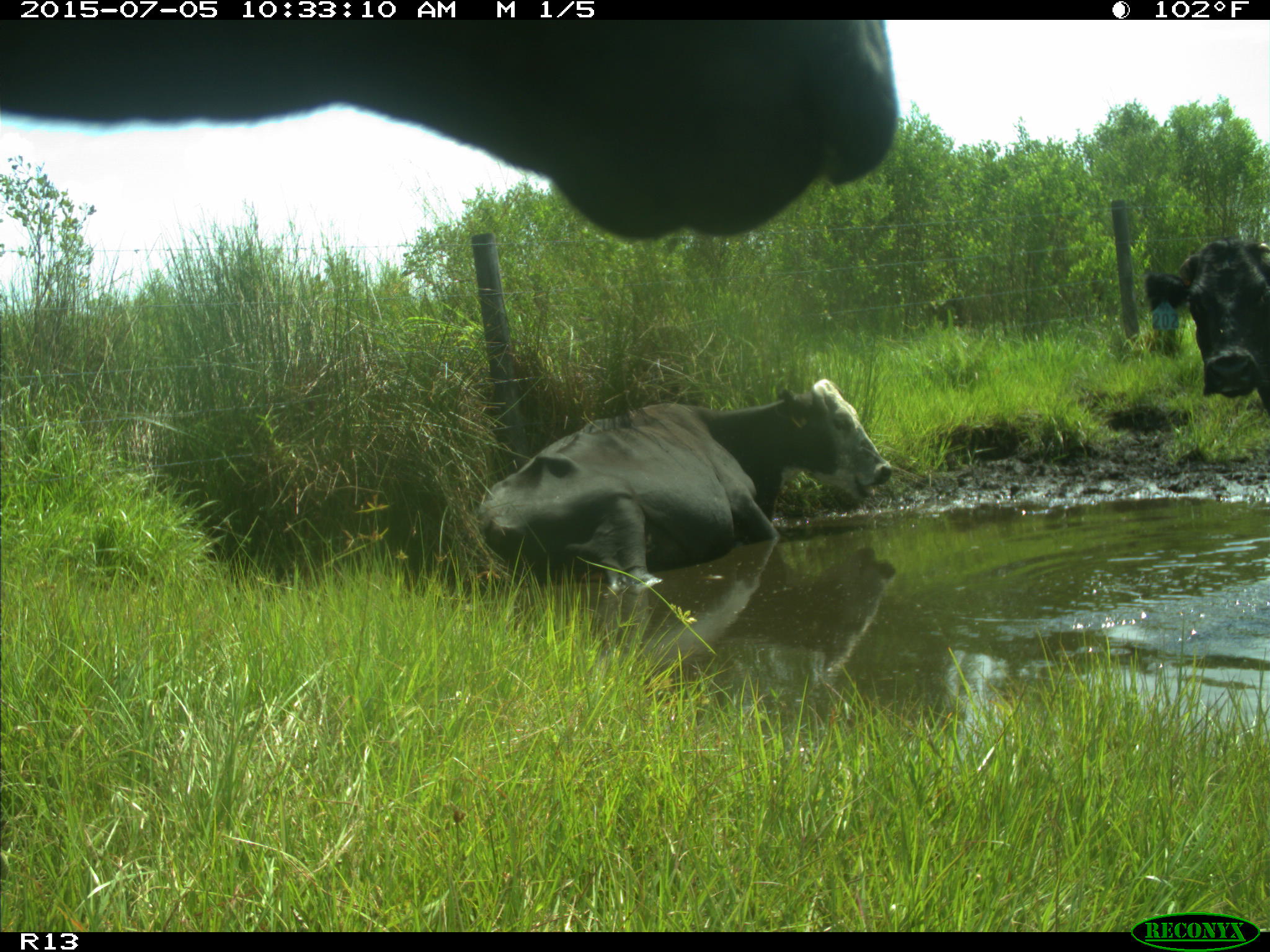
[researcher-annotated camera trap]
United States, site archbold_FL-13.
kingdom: Animalia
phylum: Chordata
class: Mammalia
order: Artiodactyla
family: Bovidae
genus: Bos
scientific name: Bos taurus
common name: domestic cow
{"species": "Bos taurus (domestic cow)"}